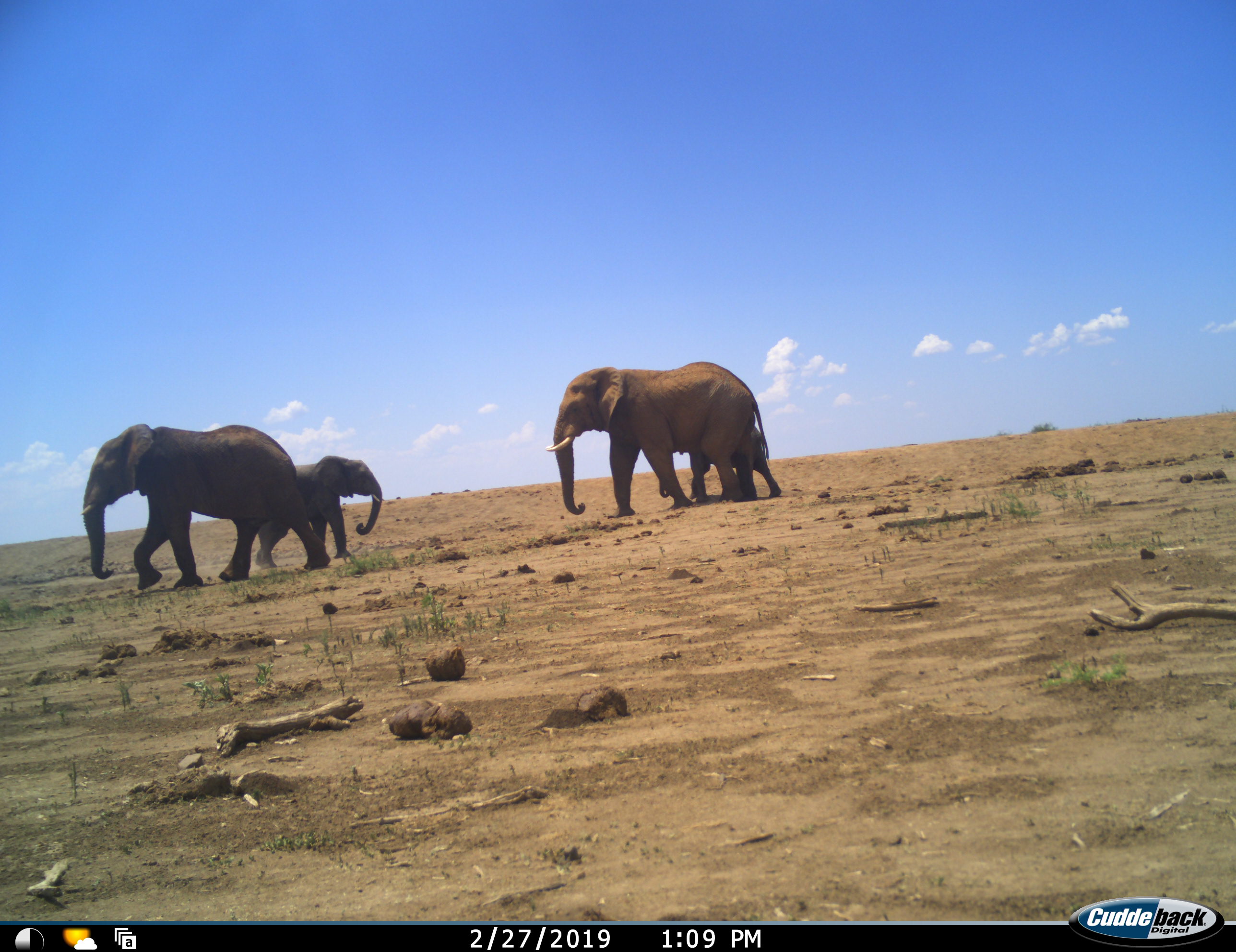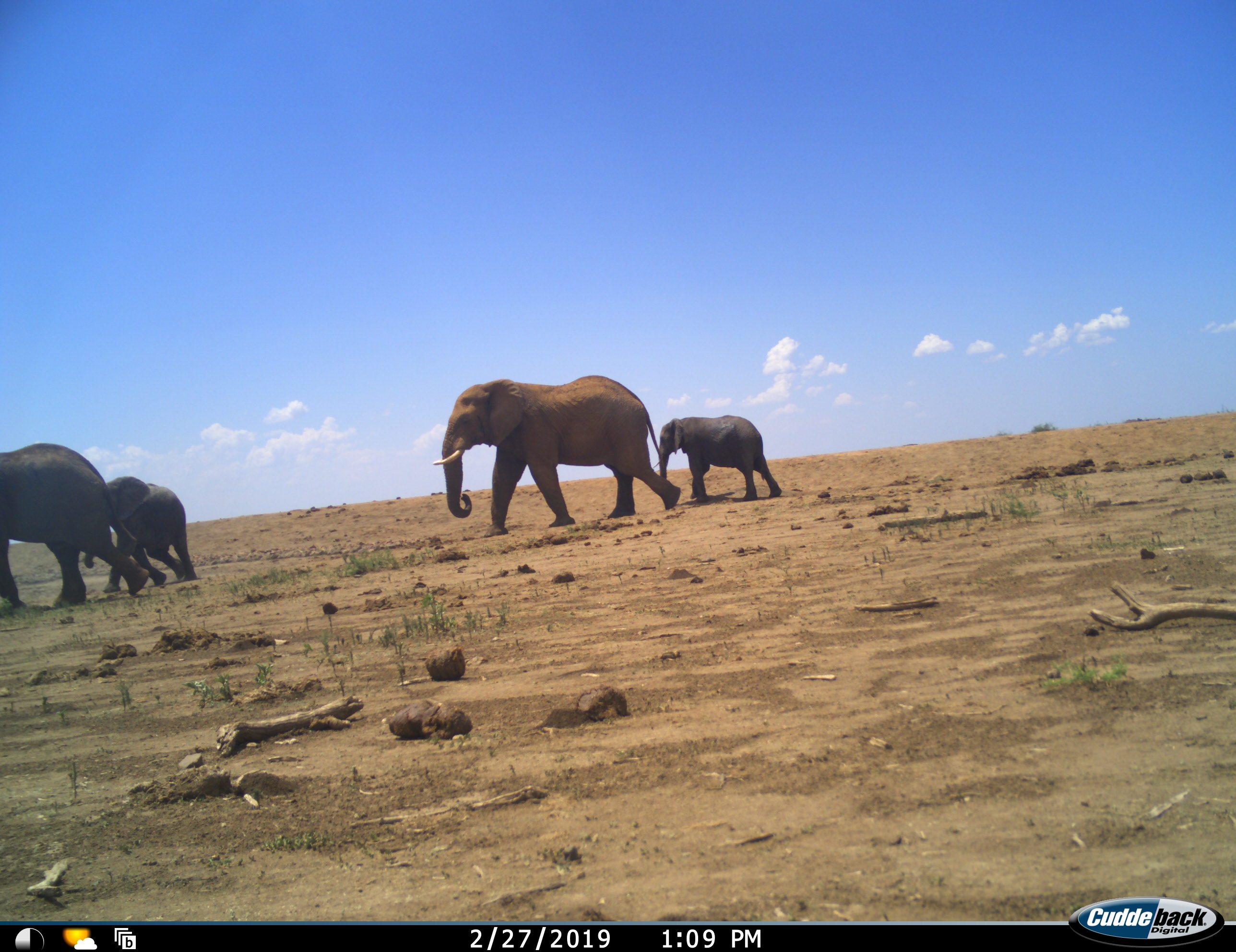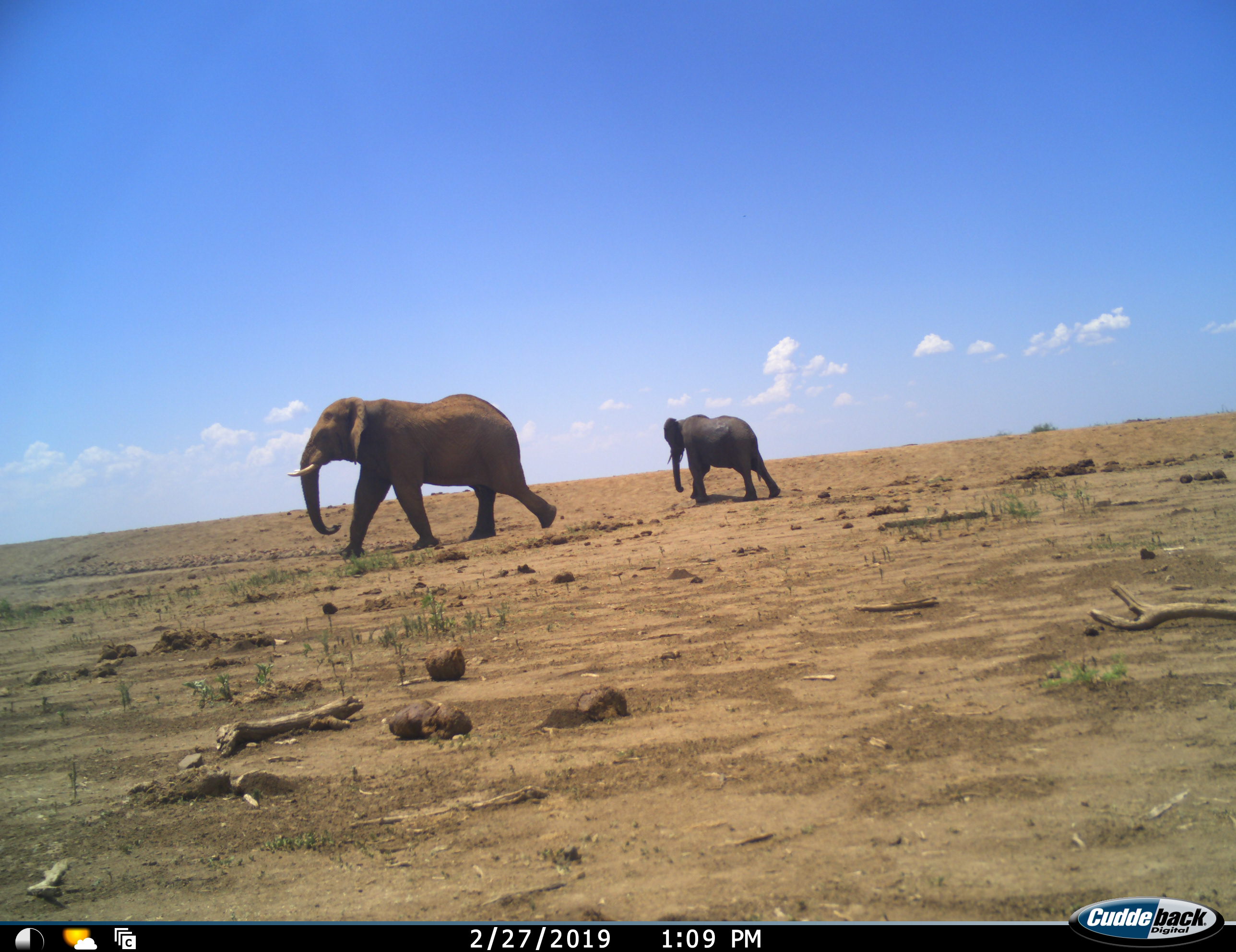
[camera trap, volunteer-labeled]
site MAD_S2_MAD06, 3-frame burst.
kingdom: Animalia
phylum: Chordata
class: Mammalia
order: Proboscidea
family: Elephantidae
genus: Loxodonta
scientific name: Loxodonta africana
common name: african bush elephant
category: elephant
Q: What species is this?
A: Elephant (african bush elephant) (Loxodonta africana).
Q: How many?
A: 4.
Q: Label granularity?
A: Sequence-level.